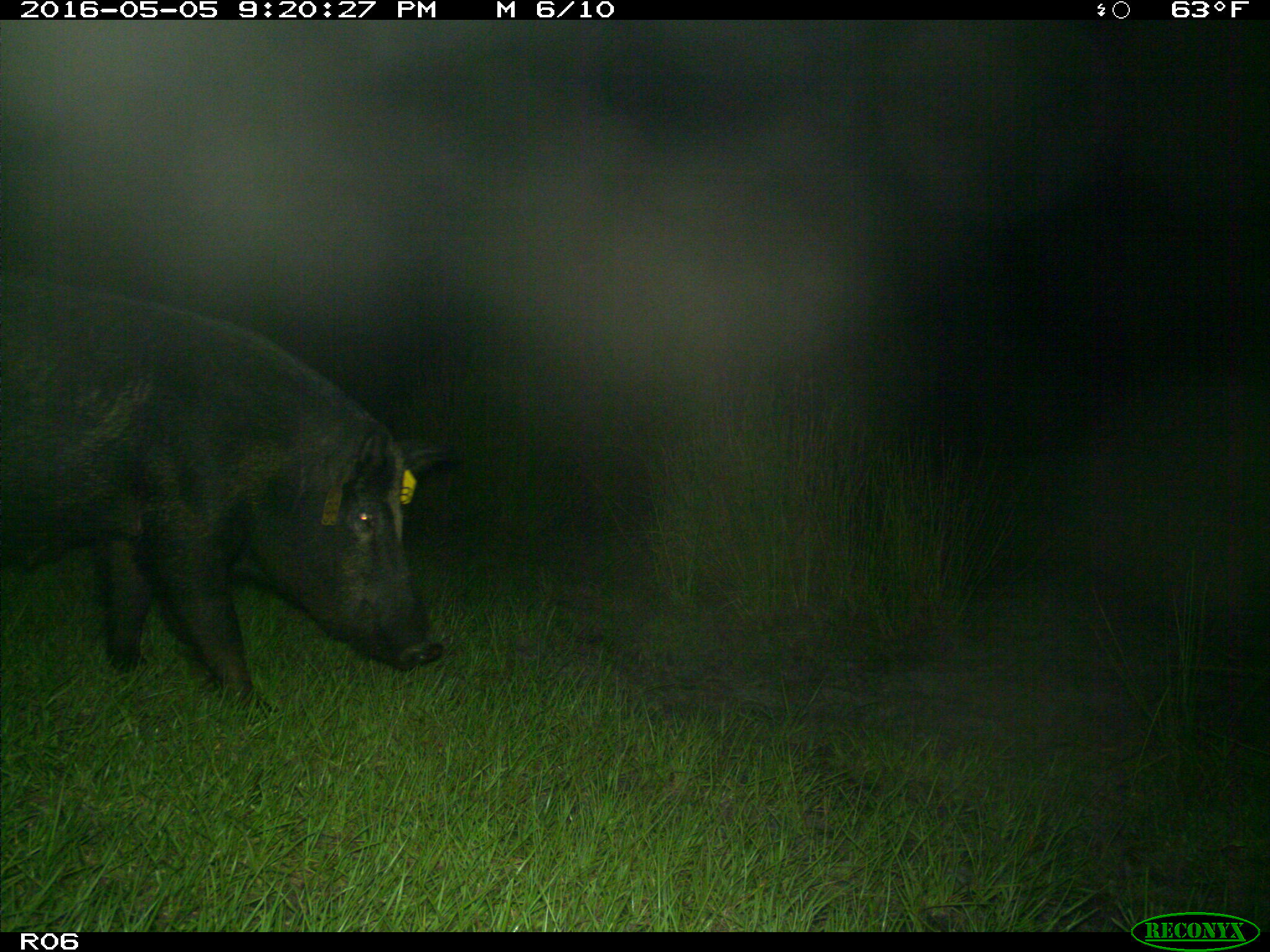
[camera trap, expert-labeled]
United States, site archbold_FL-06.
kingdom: Animalia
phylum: Chordata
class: Mammalia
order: Artiodactyla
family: Suidae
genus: Sus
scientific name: Sus scrofa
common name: wild boar